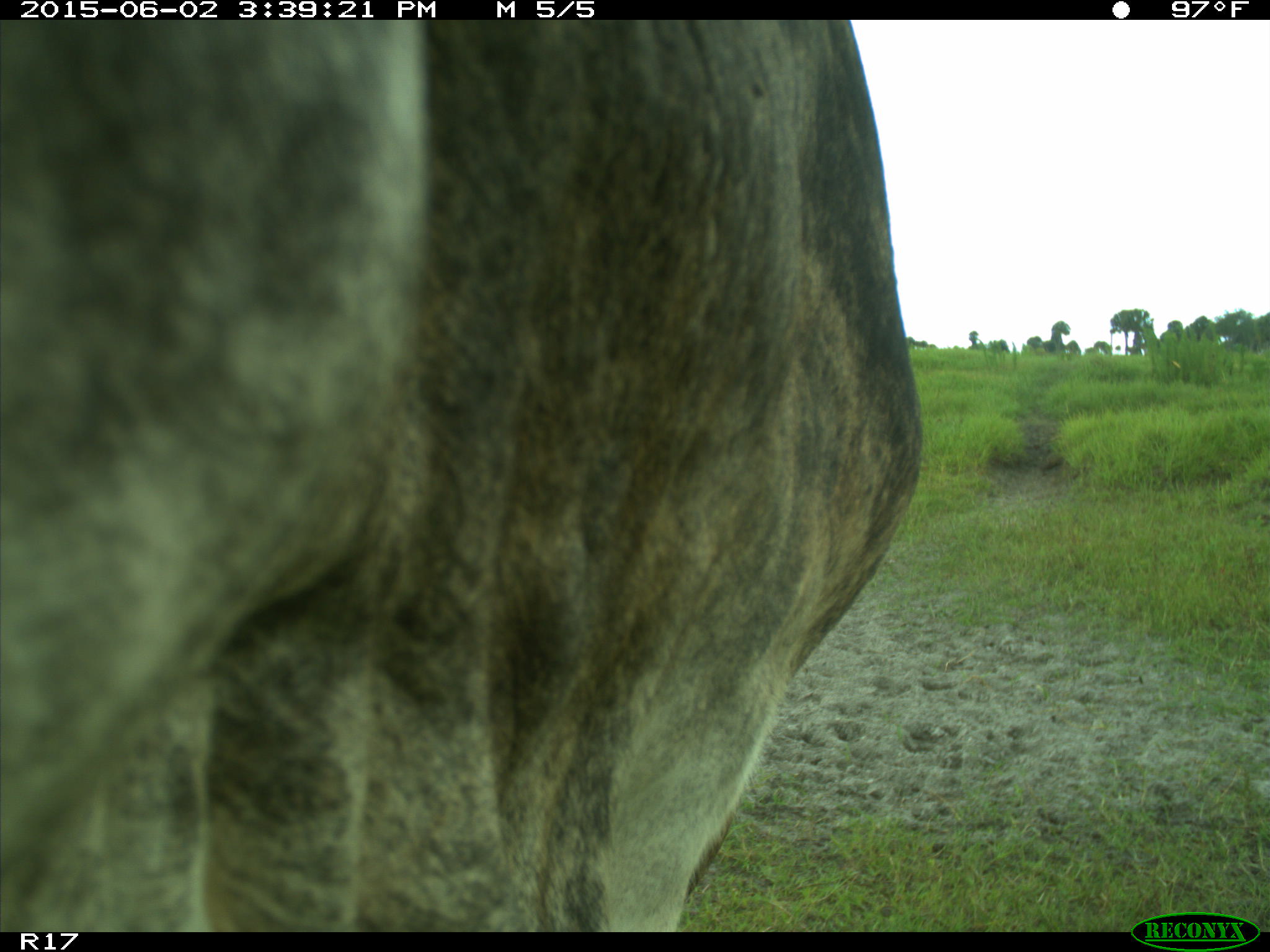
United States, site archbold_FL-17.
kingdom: Animalia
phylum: Chordata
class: Mammalia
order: Artiodactyla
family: Bovidae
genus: Bos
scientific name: Bos taurus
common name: domestic cow